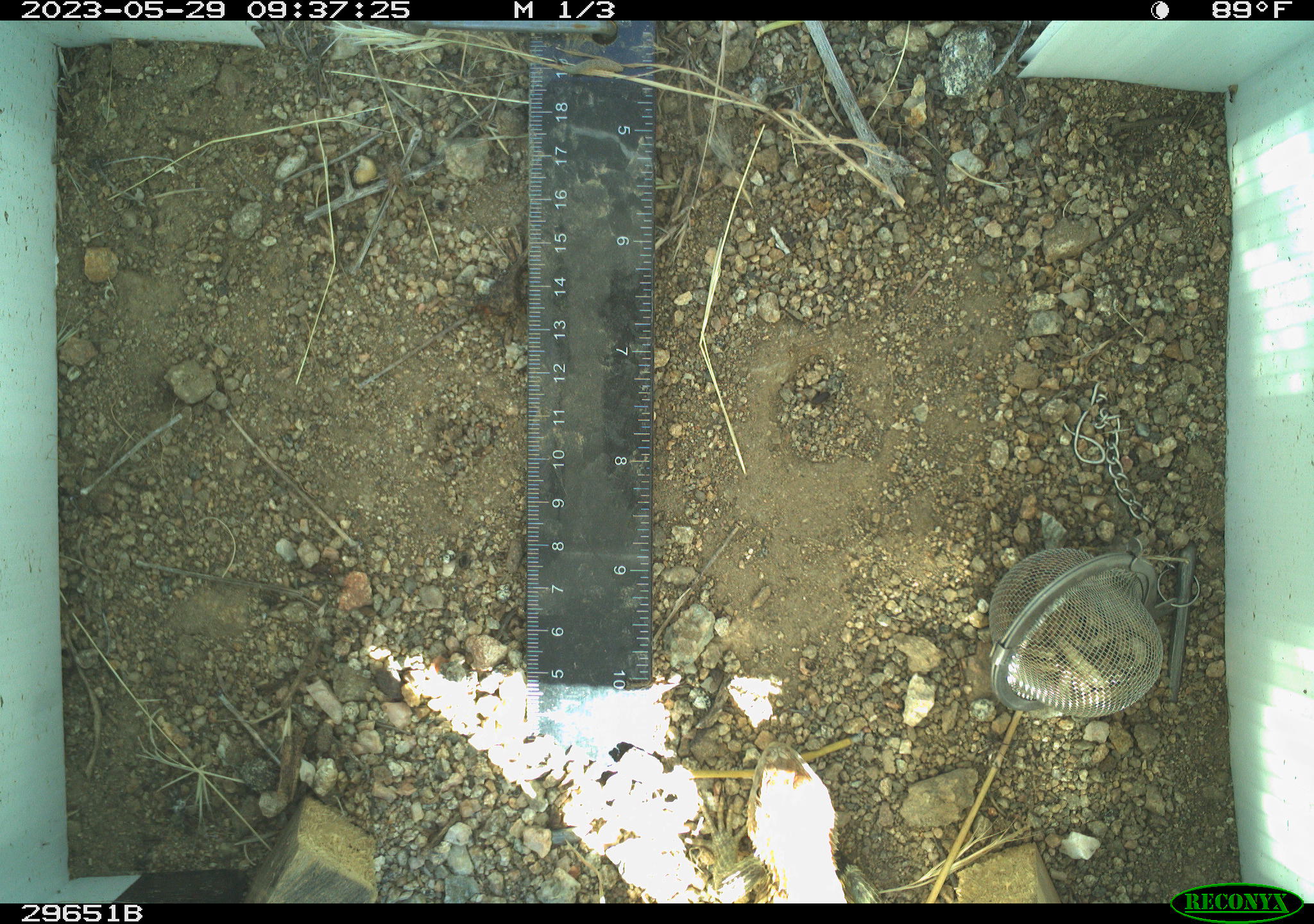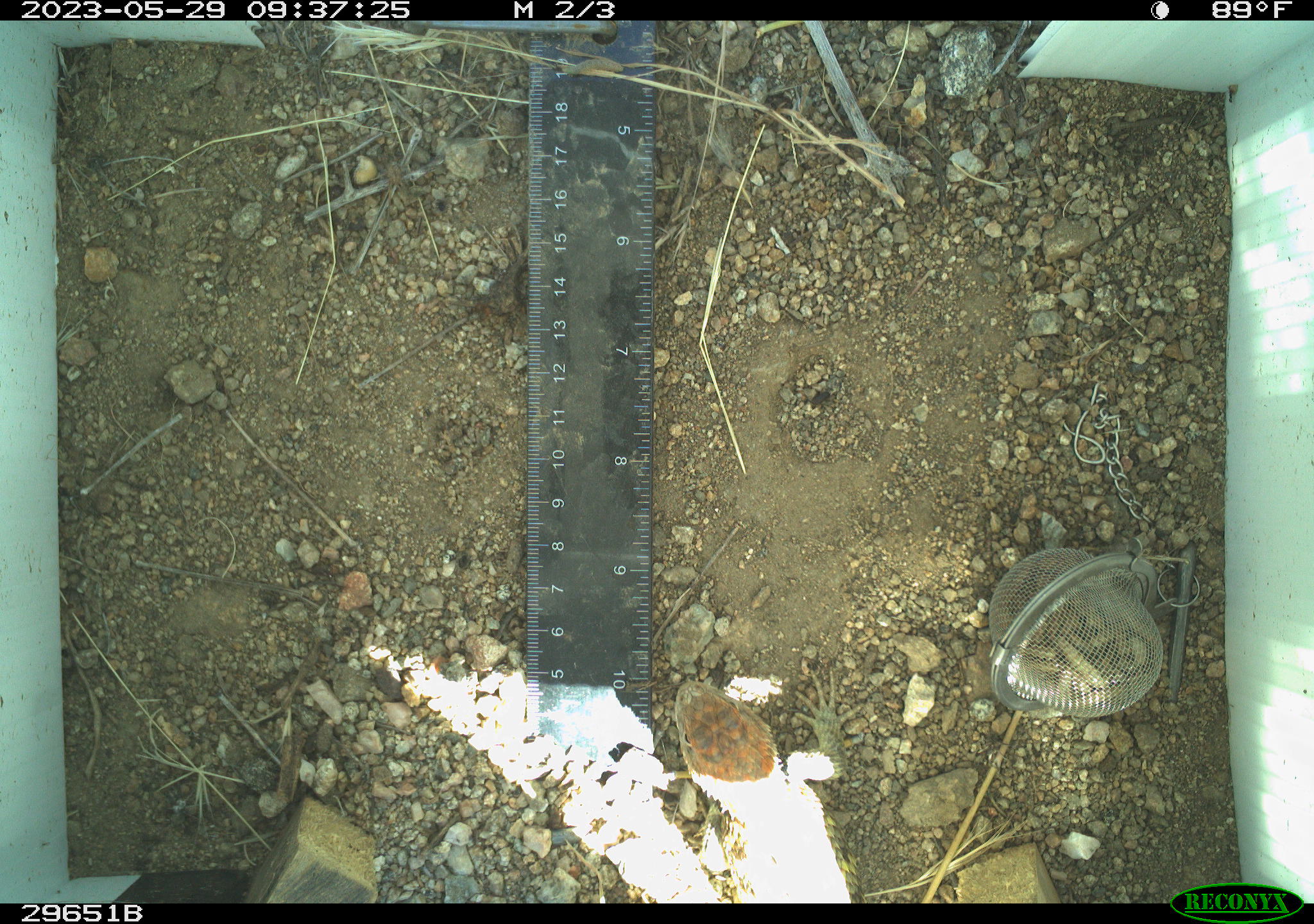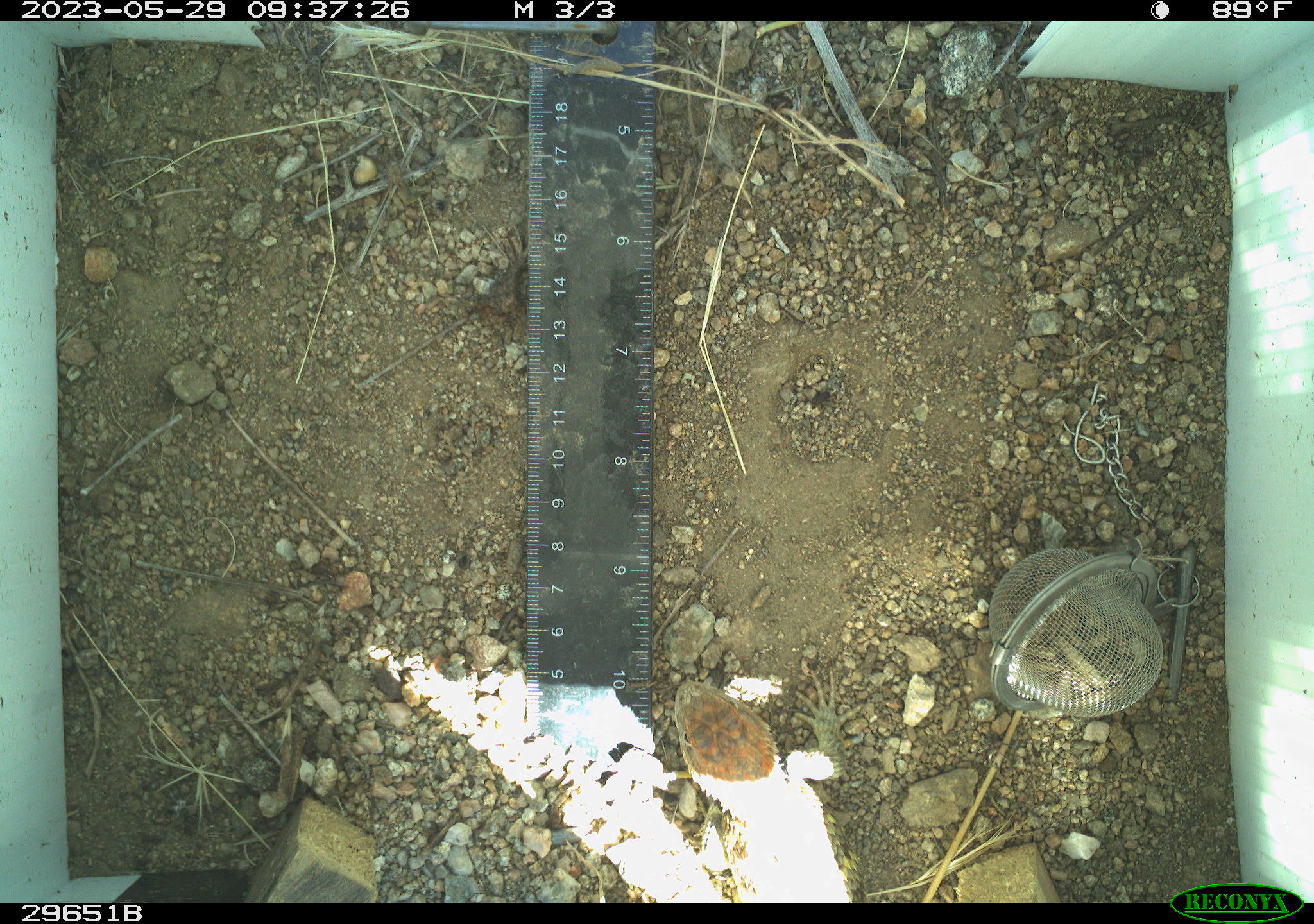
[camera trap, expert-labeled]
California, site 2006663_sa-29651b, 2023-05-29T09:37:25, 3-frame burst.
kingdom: Animalia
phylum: Chordata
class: Reptilia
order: Squamata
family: Phrynosomatidae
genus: Sceloporus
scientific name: Sceloporus uniformis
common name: yellow-backed spiny lizard